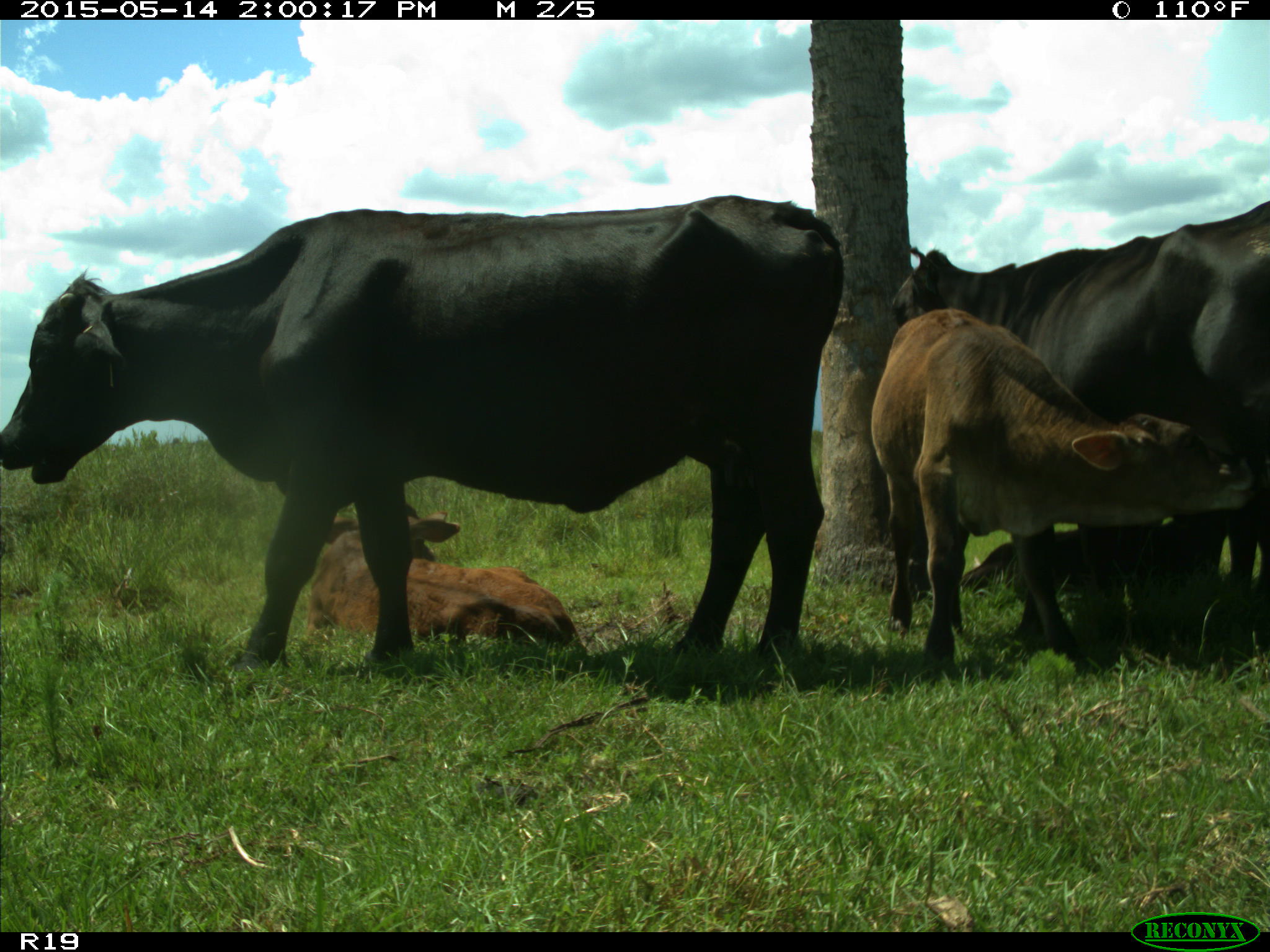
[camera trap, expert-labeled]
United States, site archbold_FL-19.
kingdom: Animalia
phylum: Chordata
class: Mammalia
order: Artiodactyla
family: Bovidae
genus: Bos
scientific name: Bos taurus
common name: domestic cow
Bos taurus (domestic cow).